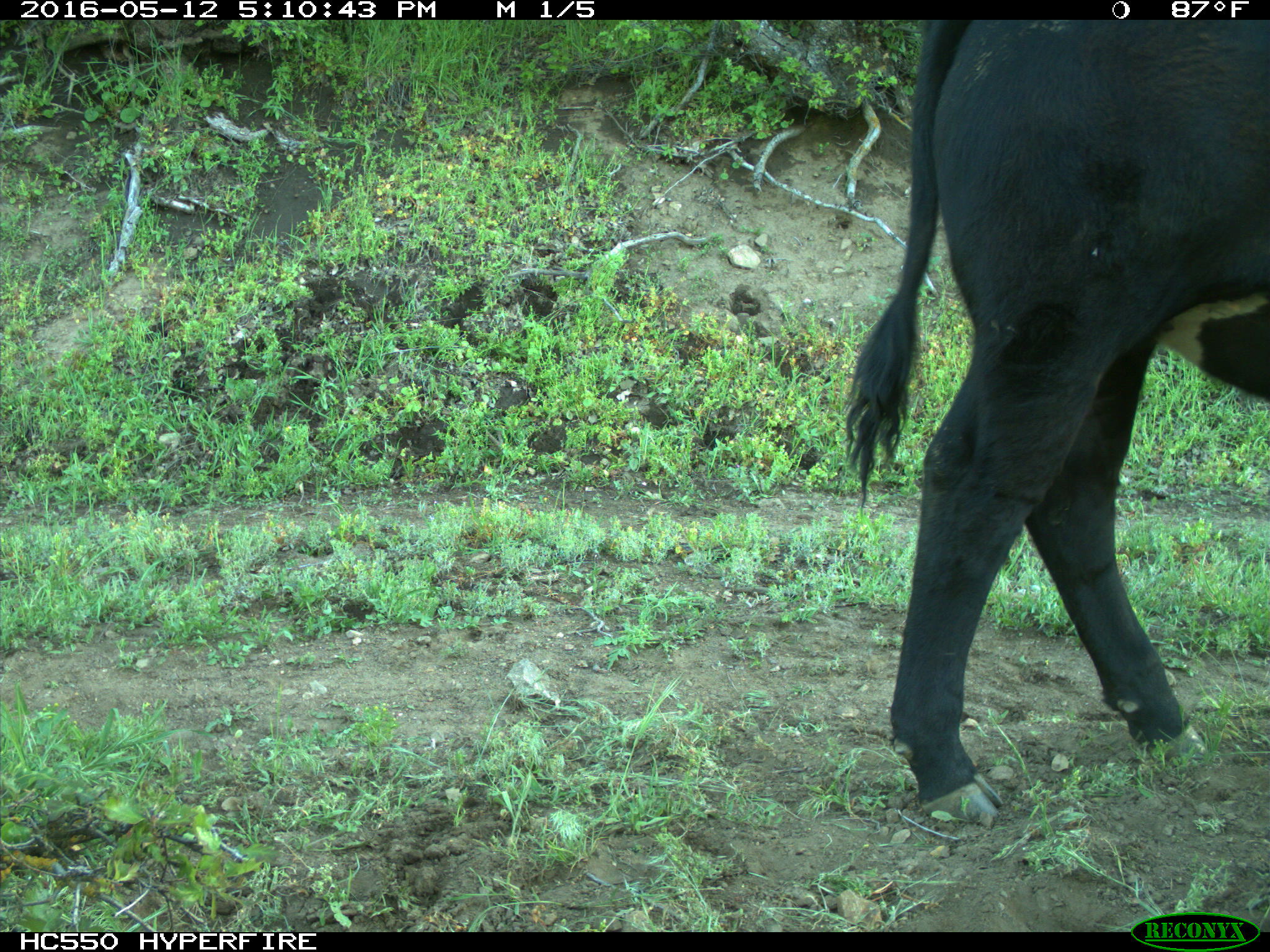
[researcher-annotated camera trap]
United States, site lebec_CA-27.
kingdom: Animalia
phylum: Chordata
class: Mammalia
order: Artiodactyla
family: Bovidae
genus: Bos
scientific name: Bos taurus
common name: domestic cow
Bos taurus (domestic cow).